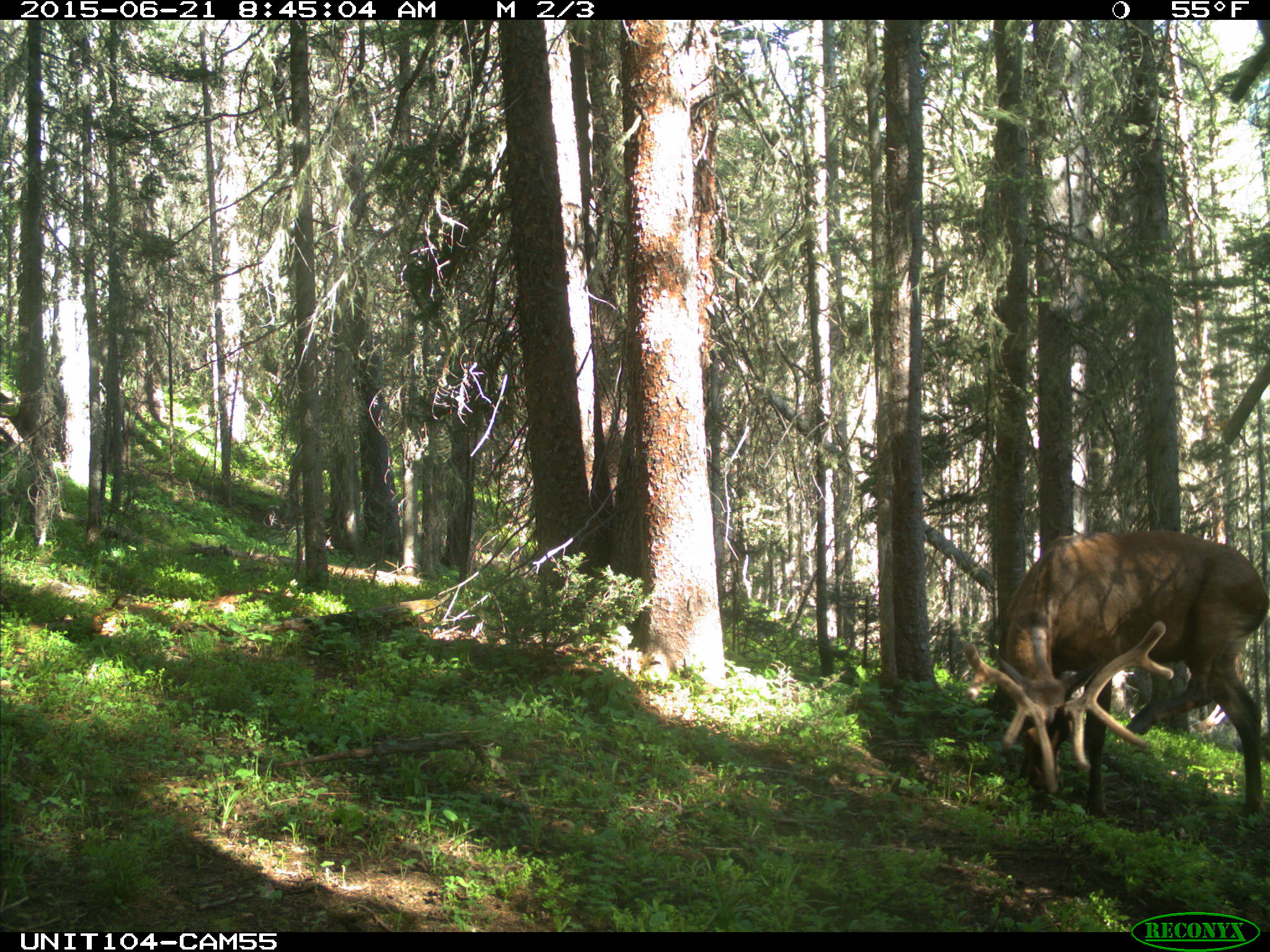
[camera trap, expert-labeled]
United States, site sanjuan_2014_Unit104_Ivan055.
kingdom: Animalia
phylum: Chordata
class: Mammalia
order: Artiodactyla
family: Cervidae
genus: Cervus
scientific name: Cervus elaphus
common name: red deer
Cervus elaphus (red deer).